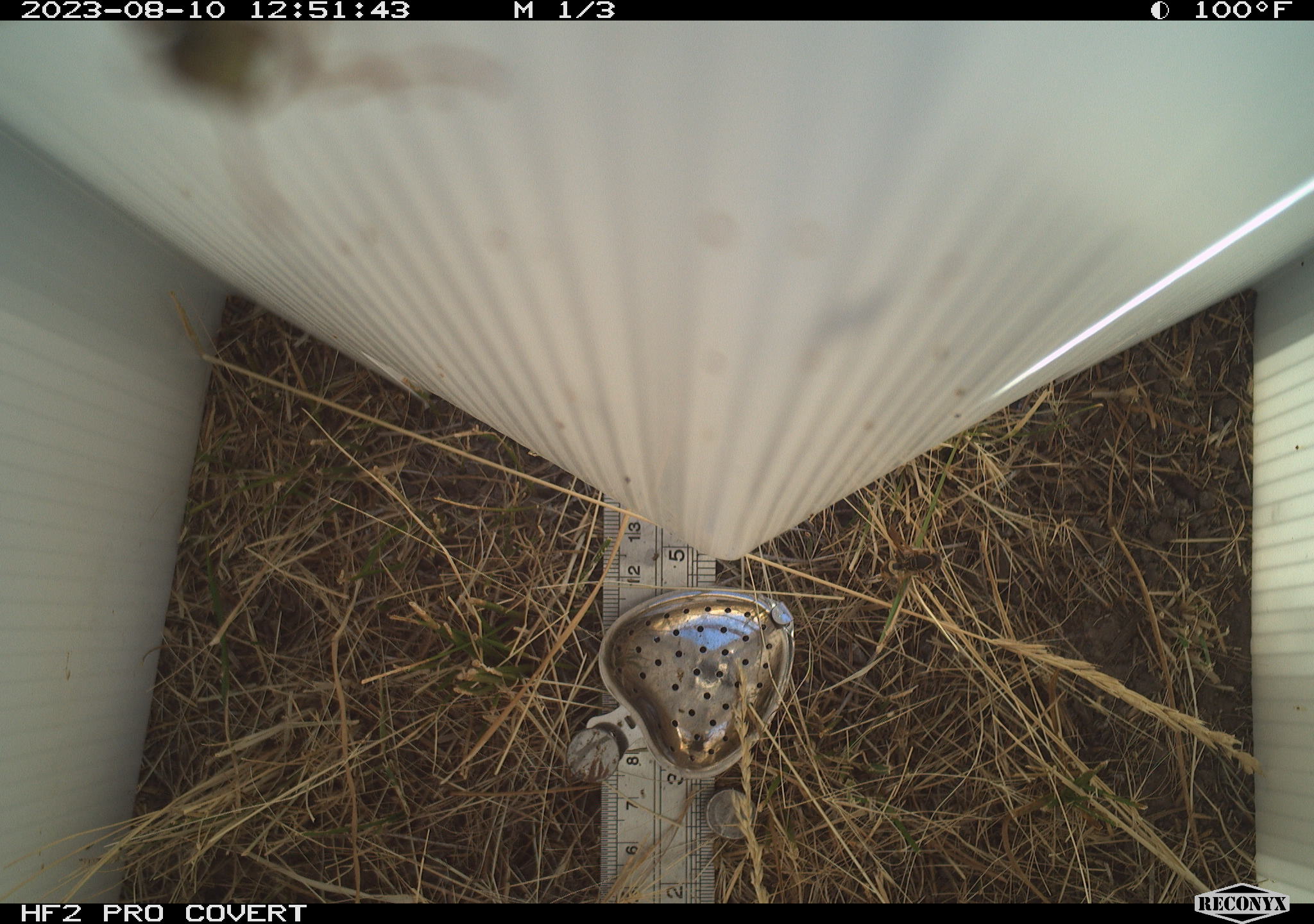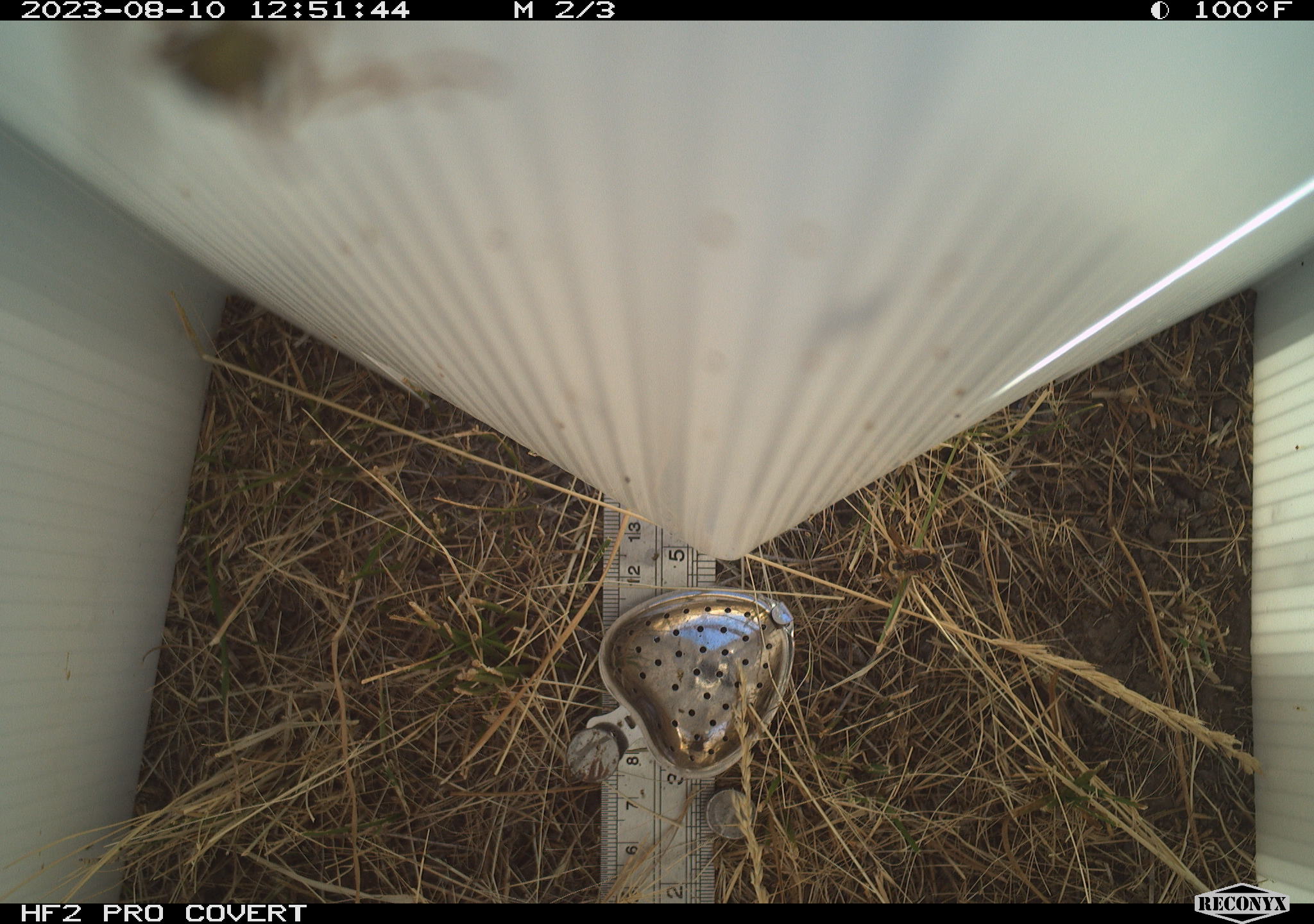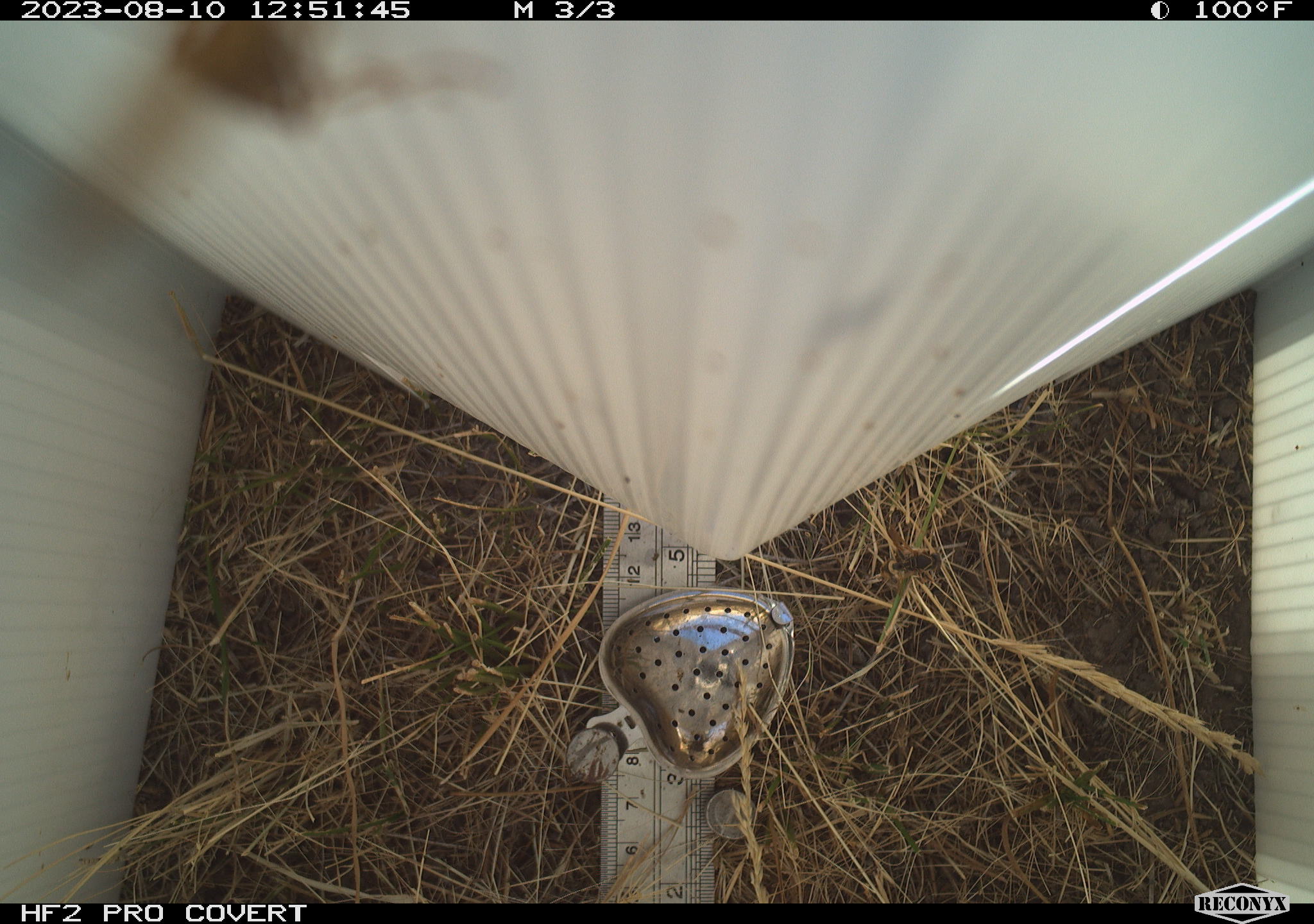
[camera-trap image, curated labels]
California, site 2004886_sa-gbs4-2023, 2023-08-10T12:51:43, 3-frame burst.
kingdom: Animalia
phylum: Arthropoda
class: Insecta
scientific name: Insecta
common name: insect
Insect (Insecta).